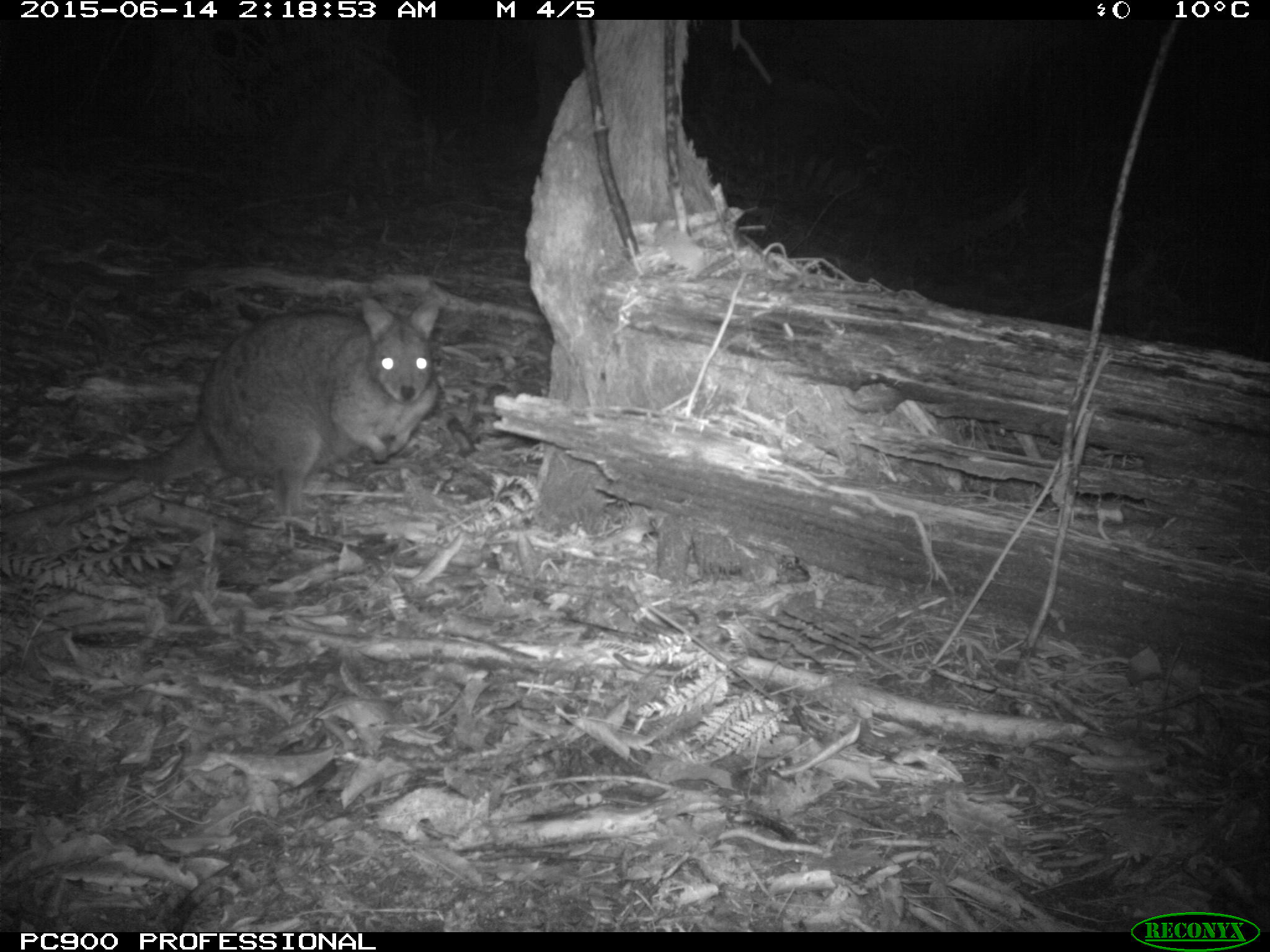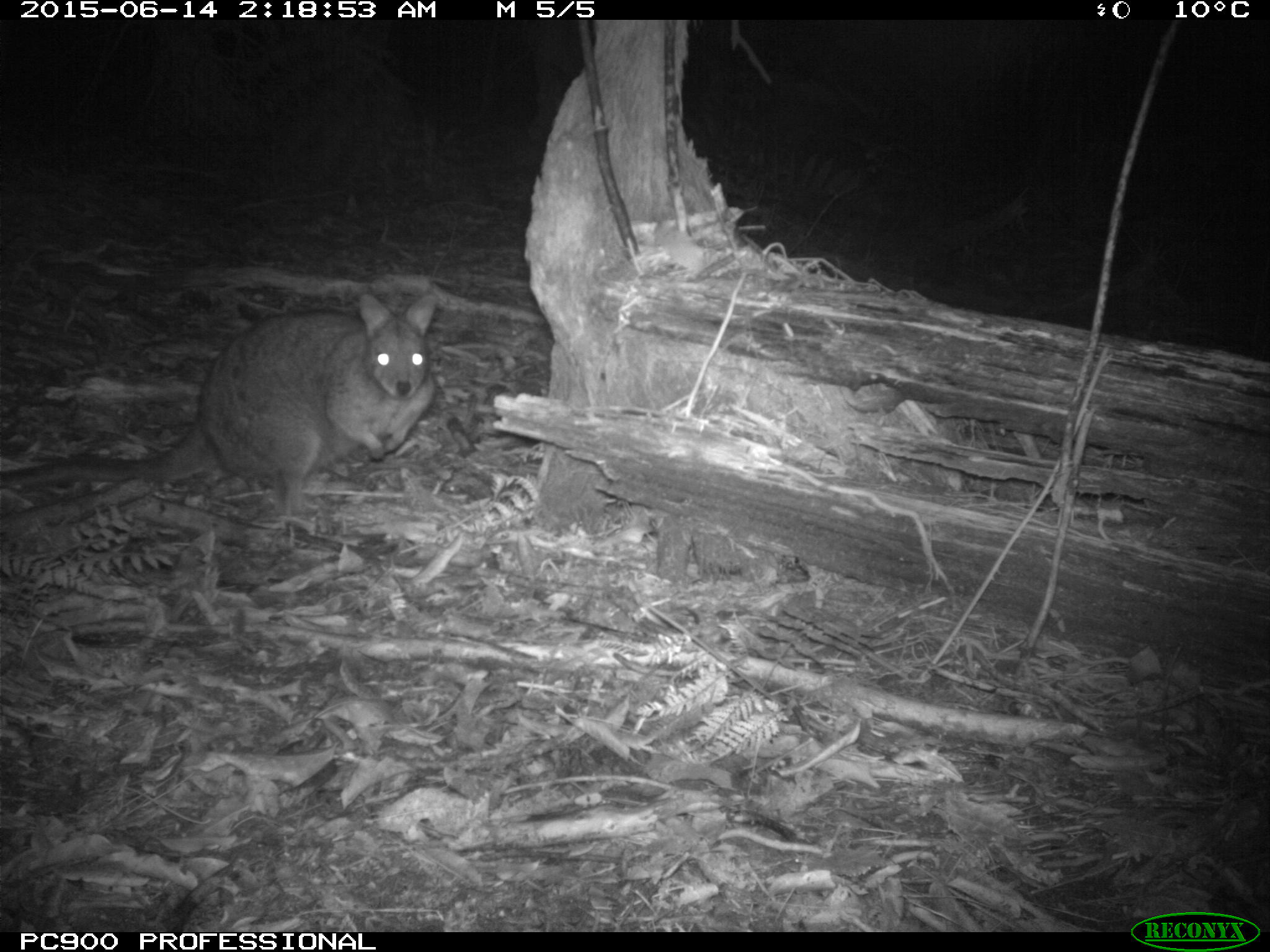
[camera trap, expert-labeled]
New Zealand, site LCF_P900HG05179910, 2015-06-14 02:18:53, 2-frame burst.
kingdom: Animalia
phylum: Chordata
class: Mammalia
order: Diprotodontia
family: Macropodidae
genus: Notamacropus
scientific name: Notamacropus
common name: wallaby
Wallaby (Notamacropus).